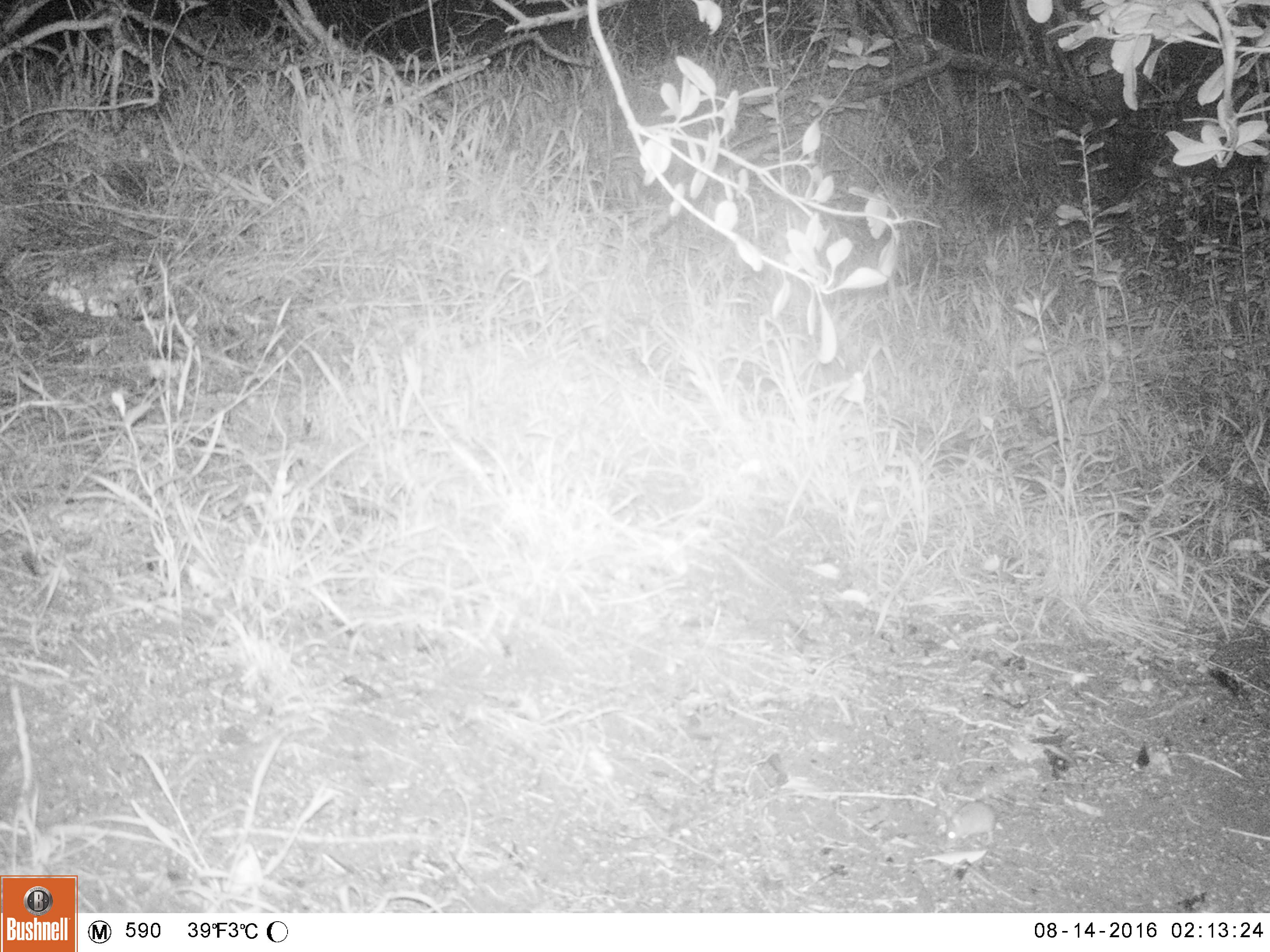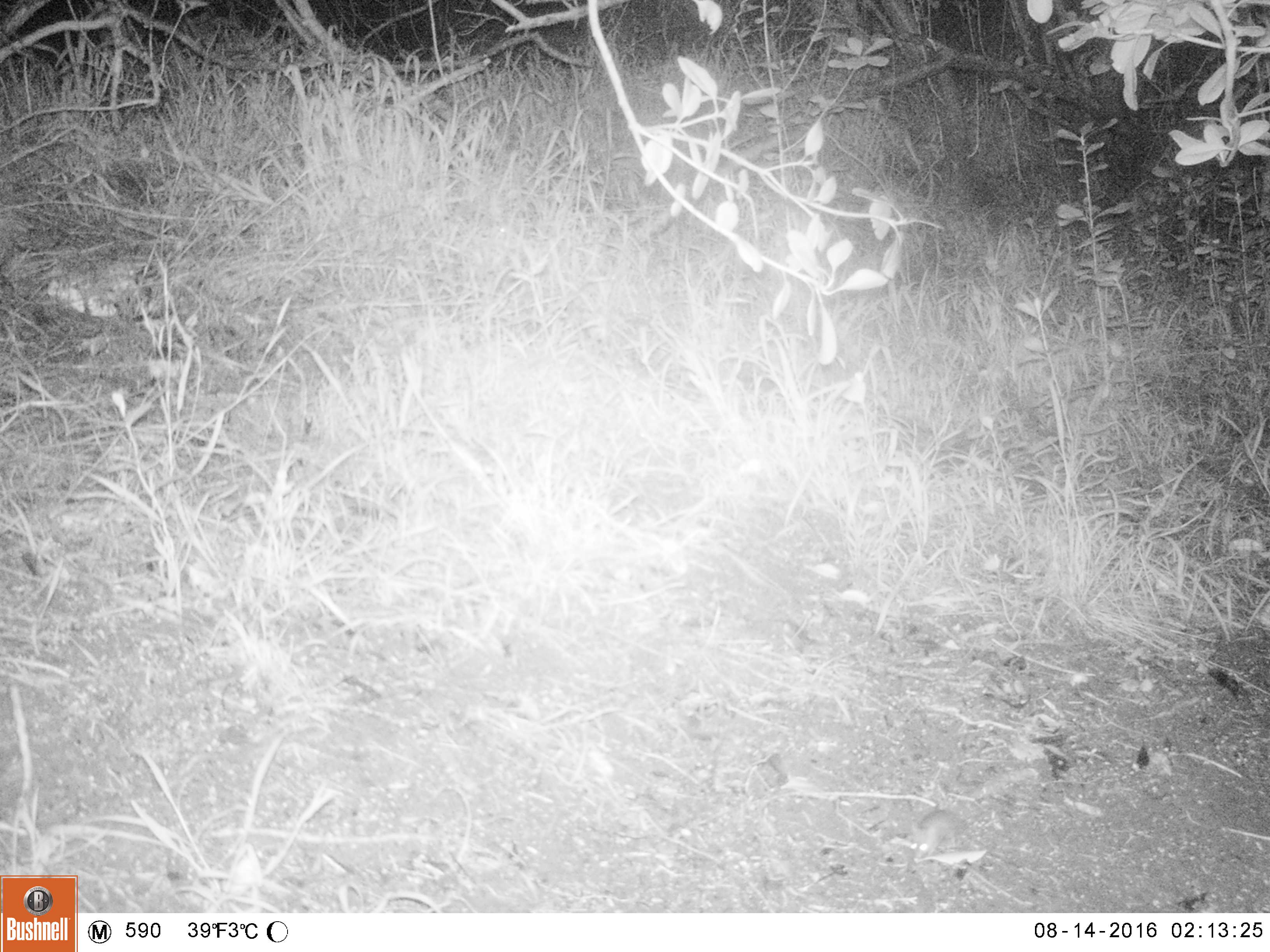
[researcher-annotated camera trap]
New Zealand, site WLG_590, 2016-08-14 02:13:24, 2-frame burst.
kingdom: Animalia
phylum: Chordata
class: Mammalia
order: Rodentia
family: Muridae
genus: Mus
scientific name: Mus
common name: mouse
Mouse (Mus).